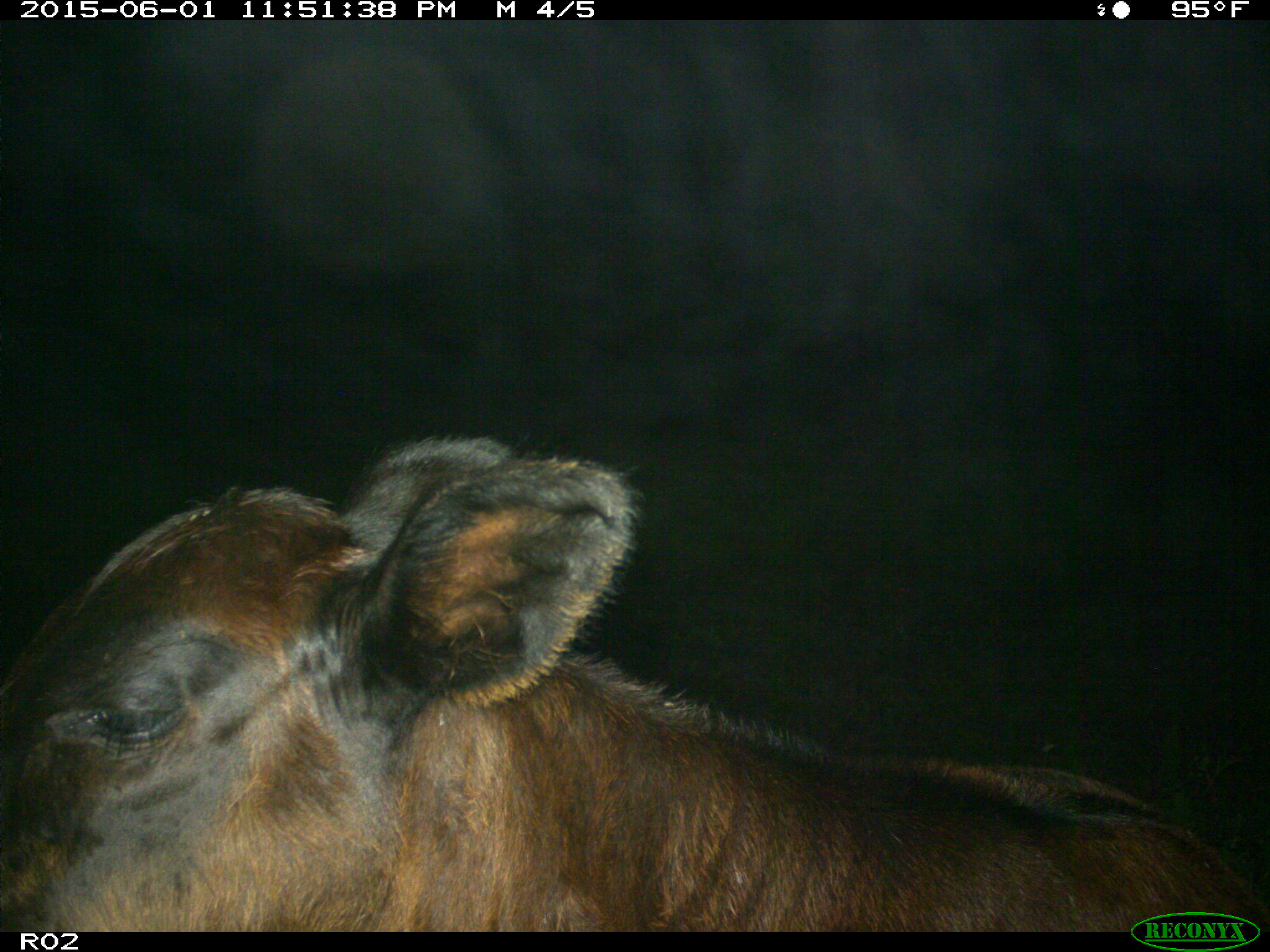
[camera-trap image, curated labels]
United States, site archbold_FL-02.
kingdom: Animalia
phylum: Chordata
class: Mammalia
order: Artiodactyla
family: Bovidae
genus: Bos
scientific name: Bos taurus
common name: domestic cow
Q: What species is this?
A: Bos taurus (domestic cow).